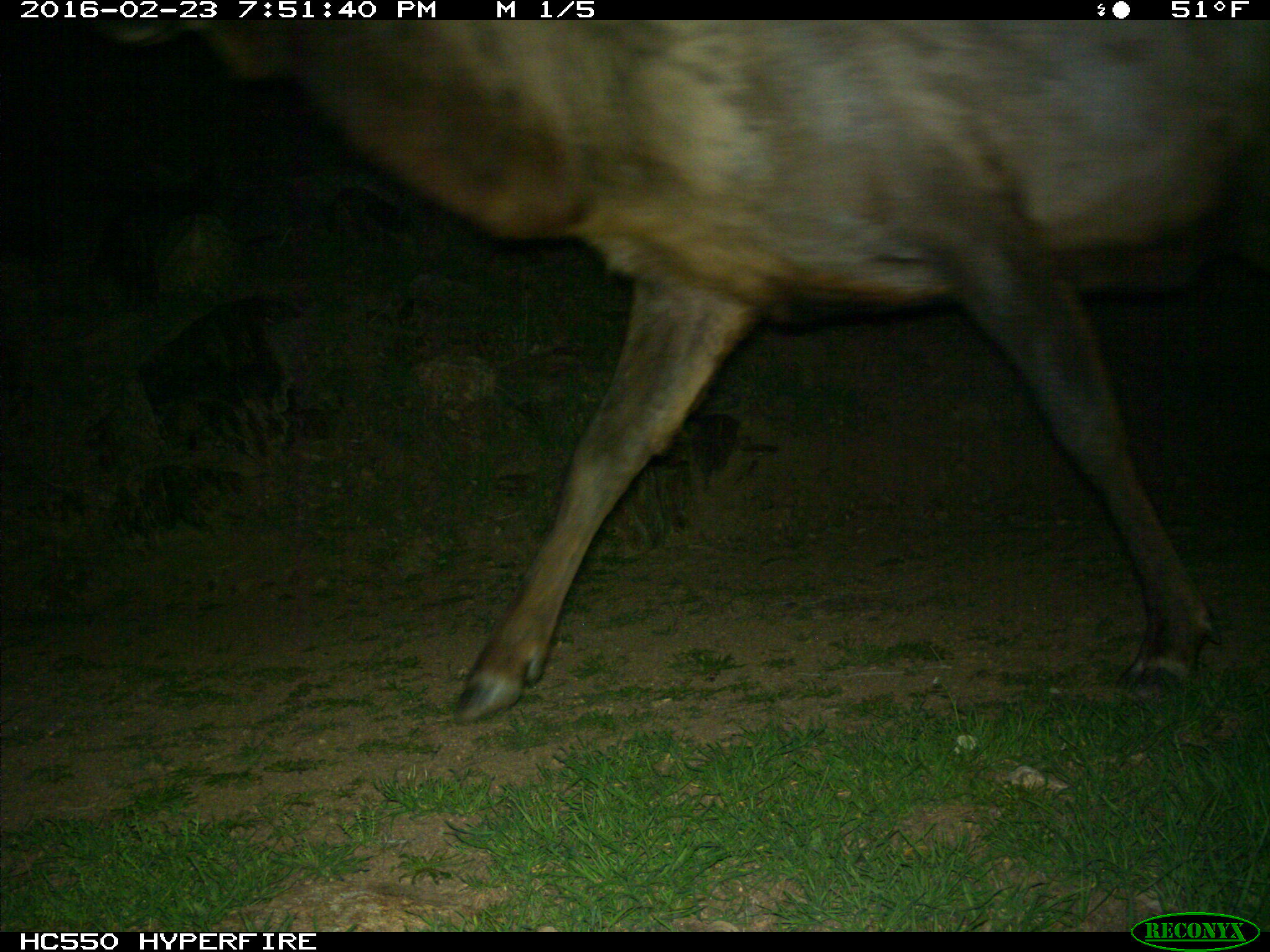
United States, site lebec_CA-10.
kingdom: Animalia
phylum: Chordata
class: Mammalia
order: Artiodactyla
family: Cervidae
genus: Cervus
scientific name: Cervus canadensis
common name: elk